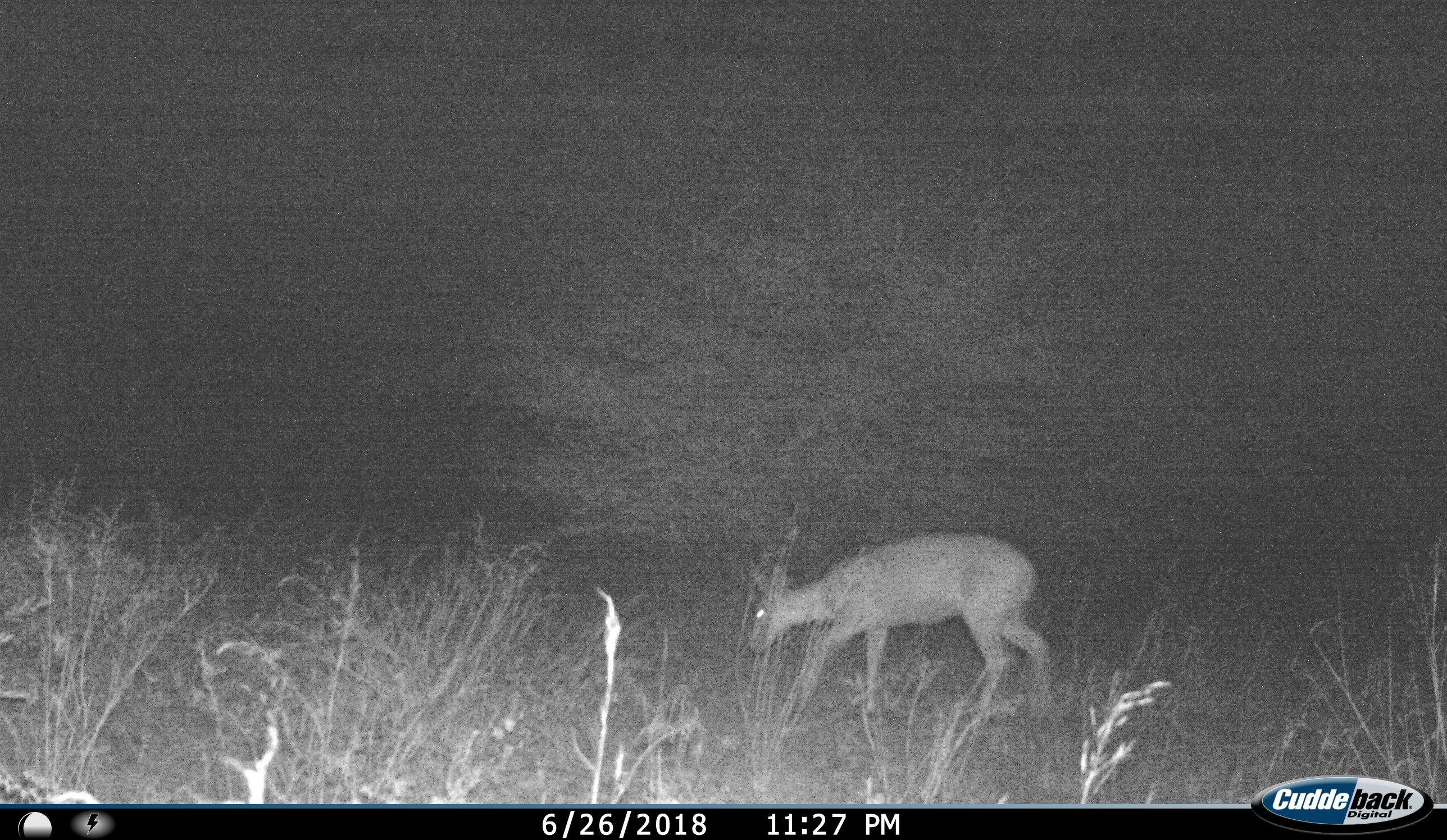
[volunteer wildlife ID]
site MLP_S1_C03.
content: unidentified animal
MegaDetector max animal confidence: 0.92